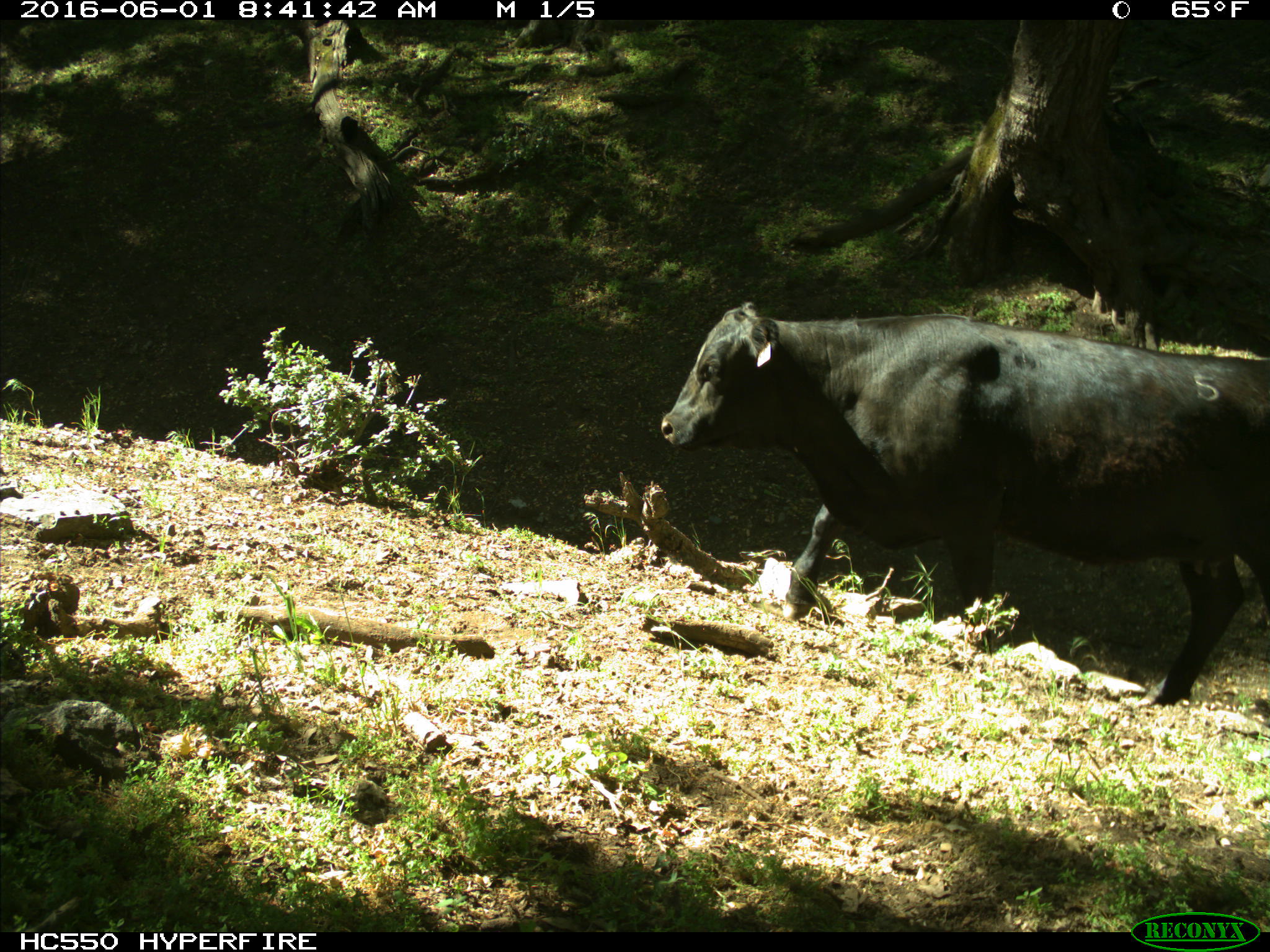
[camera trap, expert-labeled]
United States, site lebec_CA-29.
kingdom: Animalia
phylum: Chordata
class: Mammalia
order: Artiodactyla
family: Bovidae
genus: Bos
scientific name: Bos taurus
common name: domestic cow